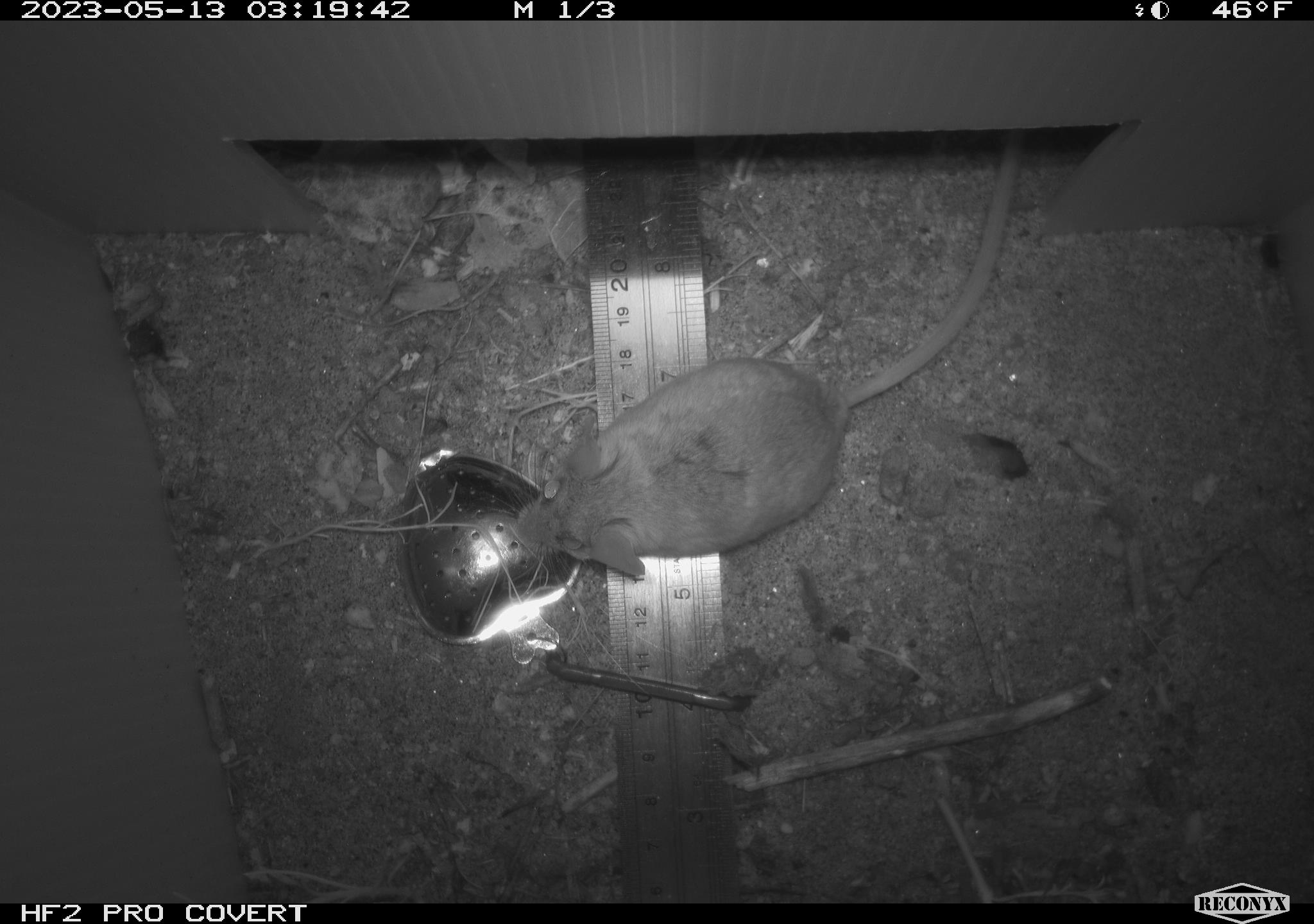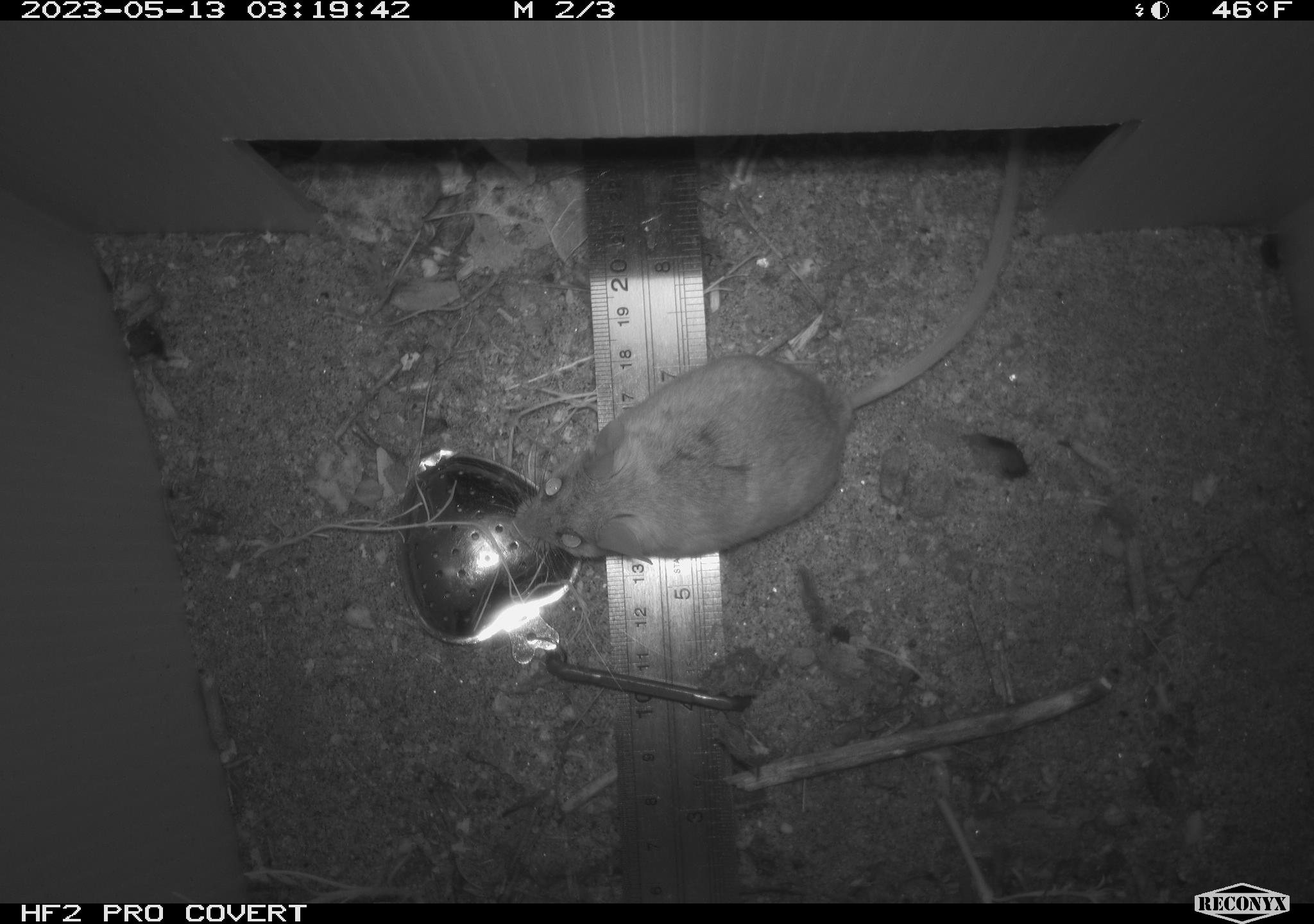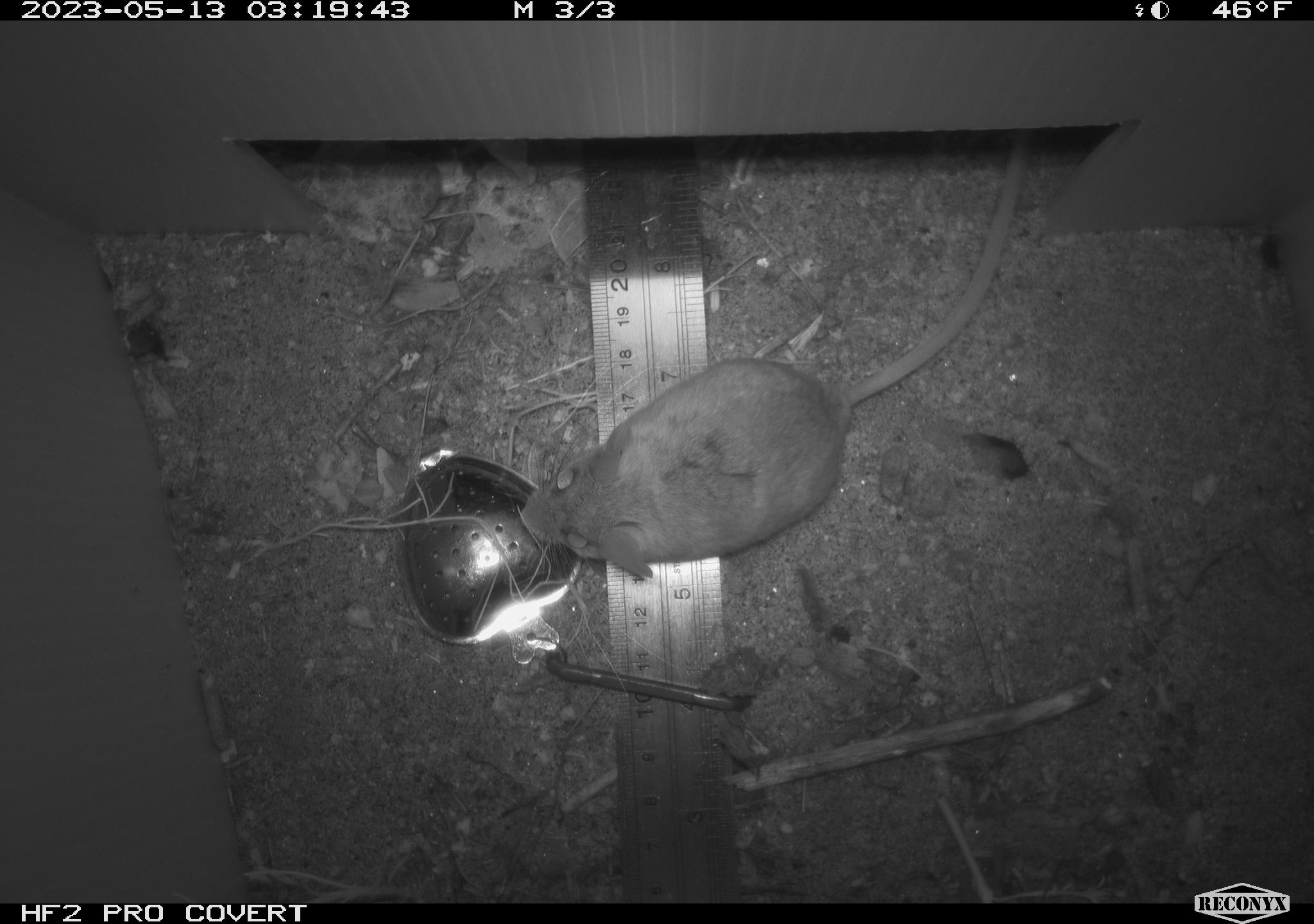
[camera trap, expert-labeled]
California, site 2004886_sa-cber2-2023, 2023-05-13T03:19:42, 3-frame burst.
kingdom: Animalia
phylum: Chordata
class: Mammalia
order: Rodentia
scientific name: Rodentia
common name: mouse species